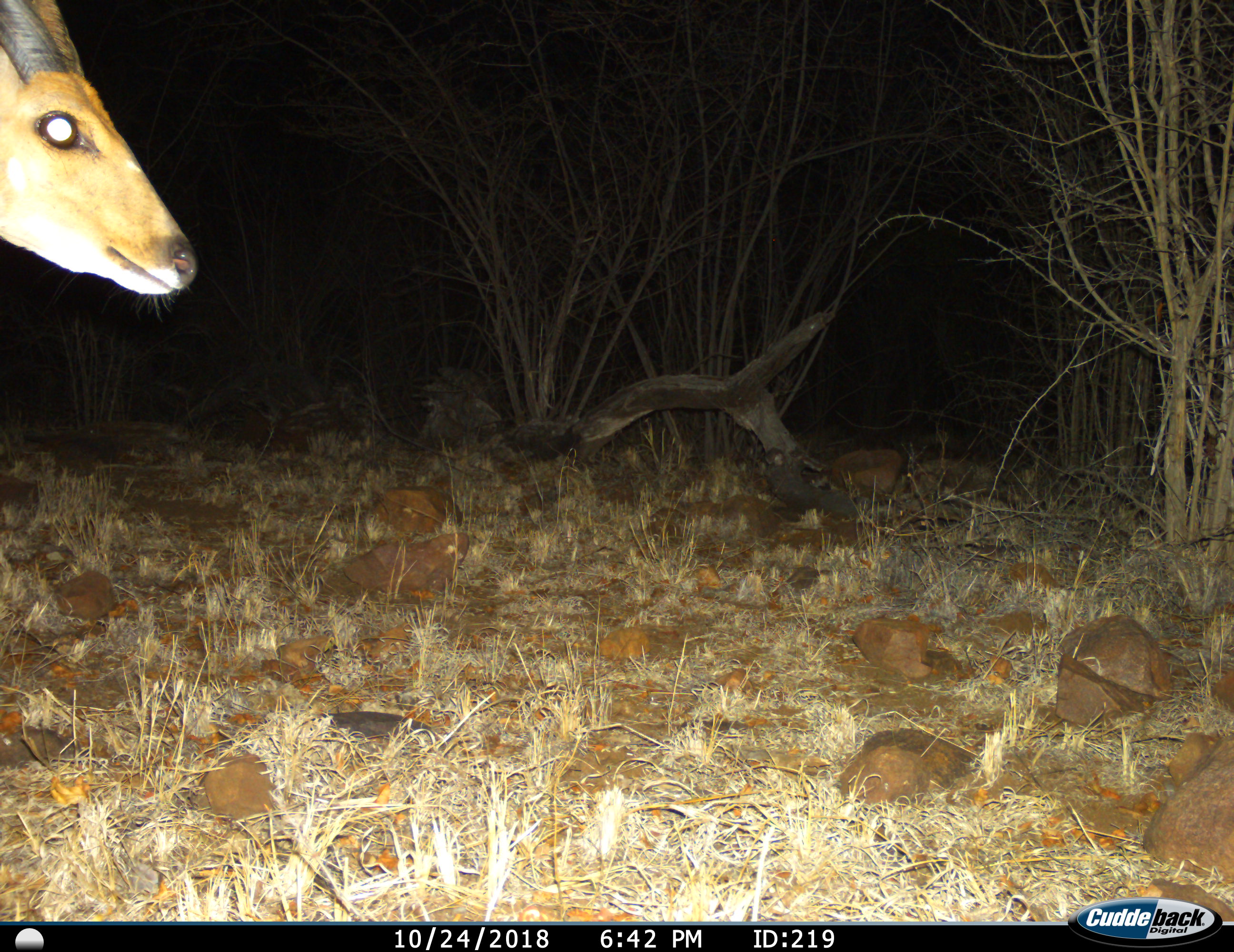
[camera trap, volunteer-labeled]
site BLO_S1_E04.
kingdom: Animalia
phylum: Chordata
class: Mammalia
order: Artiodactyla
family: Bovidae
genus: Tragelaphus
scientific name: Tragelaphus scriptus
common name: bushbuck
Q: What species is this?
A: Bushbuck (Tragelaphus scriptus).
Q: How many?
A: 1.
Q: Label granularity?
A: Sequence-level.